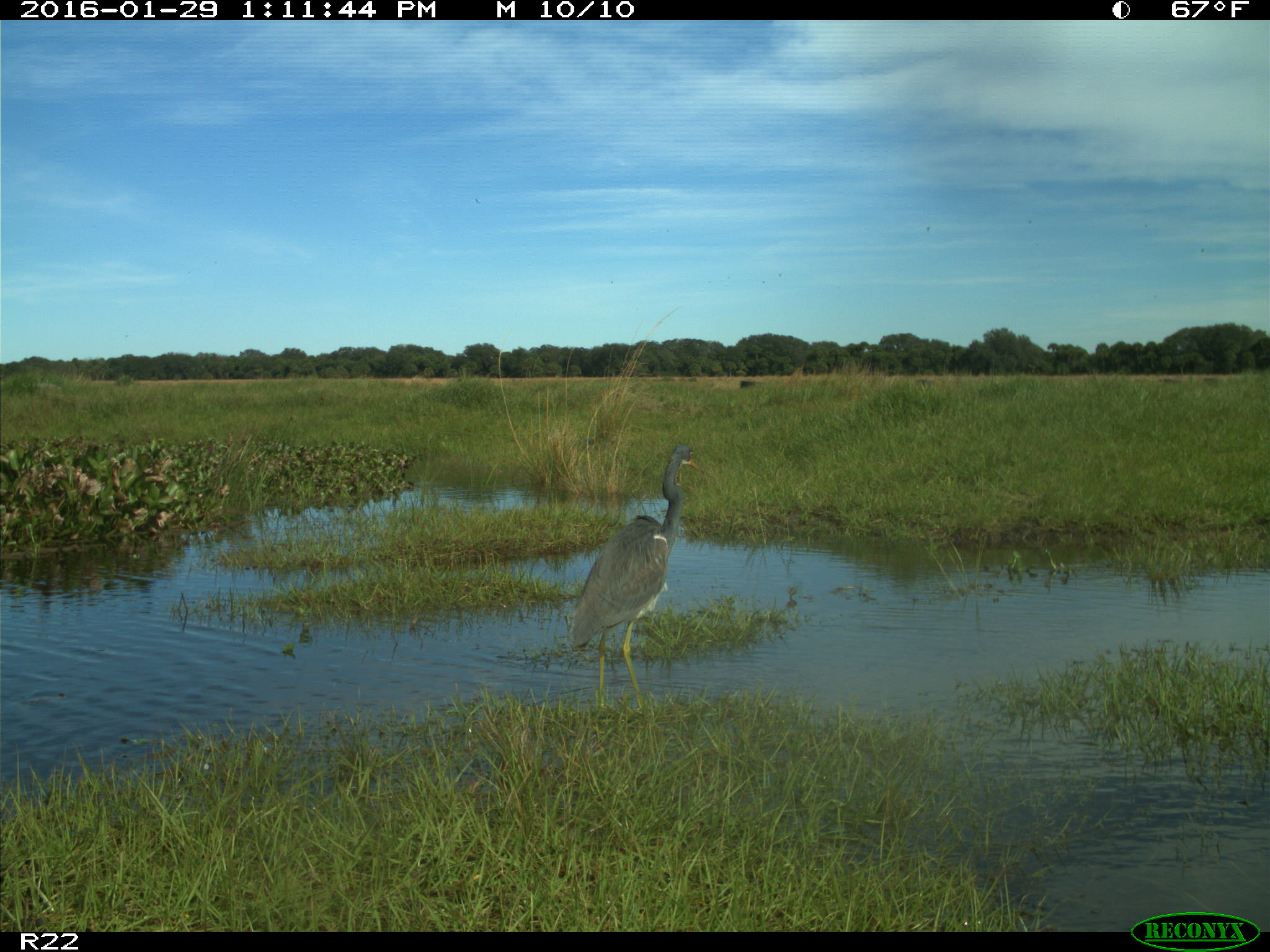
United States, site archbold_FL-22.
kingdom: Animalia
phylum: Chordata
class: Aves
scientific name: Aves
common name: birds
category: unidentified bird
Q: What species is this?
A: Unidentified bird (birds) (Aves).